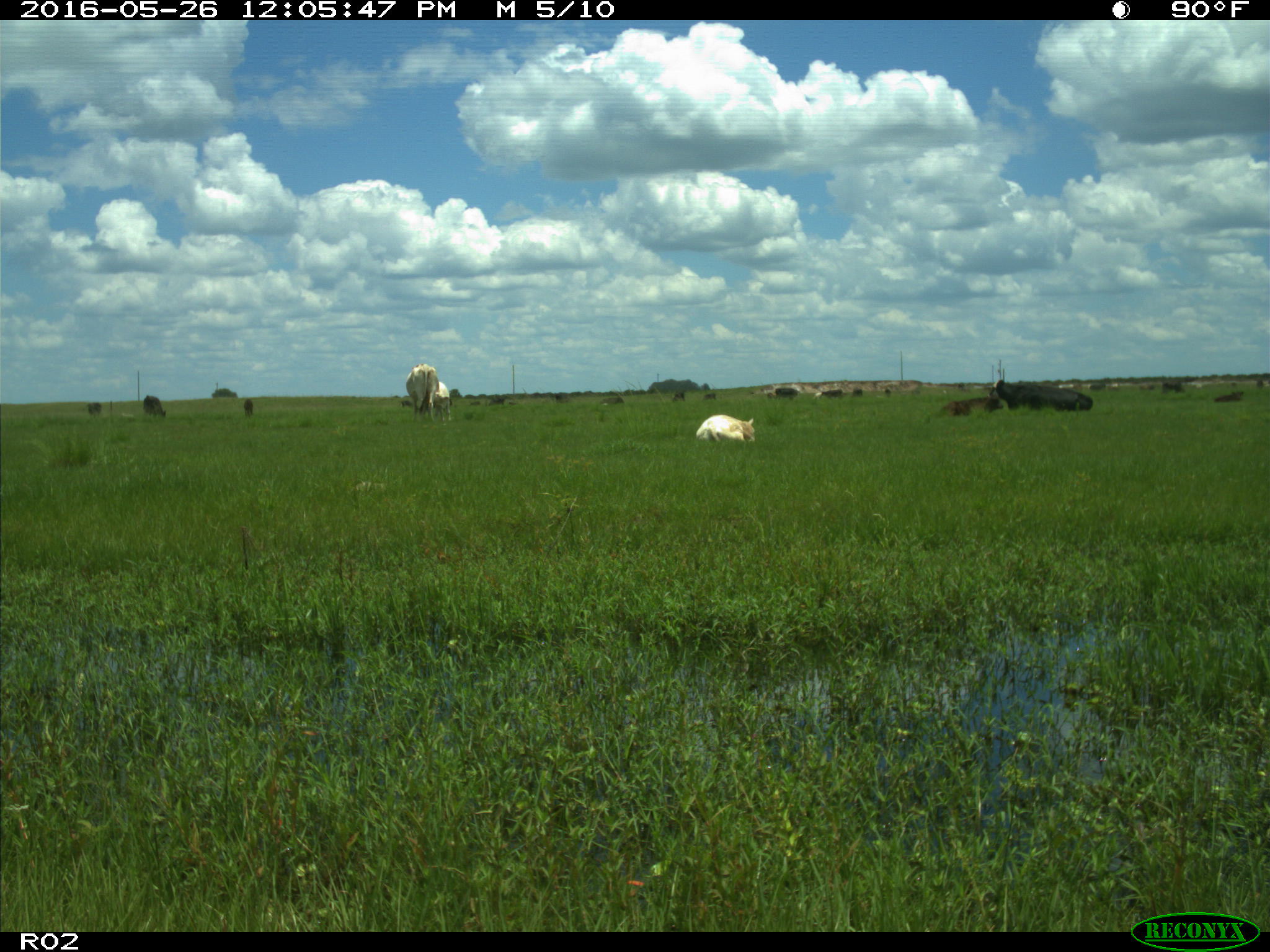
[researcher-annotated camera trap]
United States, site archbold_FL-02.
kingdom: Animalia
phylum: Chordata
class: Mammalia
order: Artiodactyla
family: Bovidae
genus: Bos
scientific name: Bos taurus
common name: domestic cow